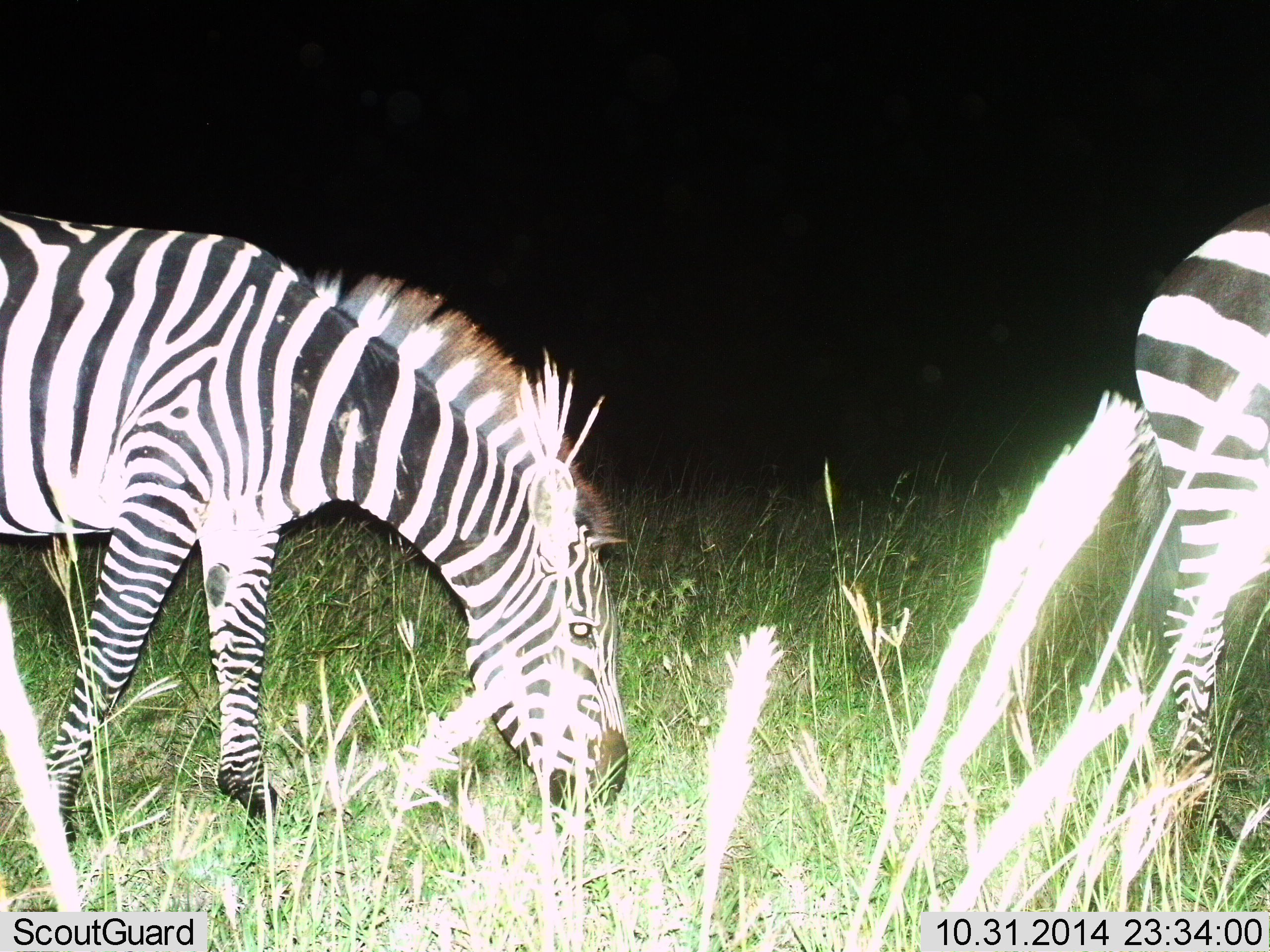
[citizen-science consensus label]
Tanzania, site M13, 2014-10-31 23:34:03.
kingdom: Animalia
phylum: Chordata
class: Mammalia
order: Perissodactyla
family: Equidae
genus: Equus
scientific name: Equus quagga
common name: plains zebra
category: zebra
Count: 2.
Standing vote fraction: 40%.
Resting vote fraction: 0%.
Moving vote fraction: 40%.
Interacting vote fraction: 0%.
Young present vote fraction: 0%.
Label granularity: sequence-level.